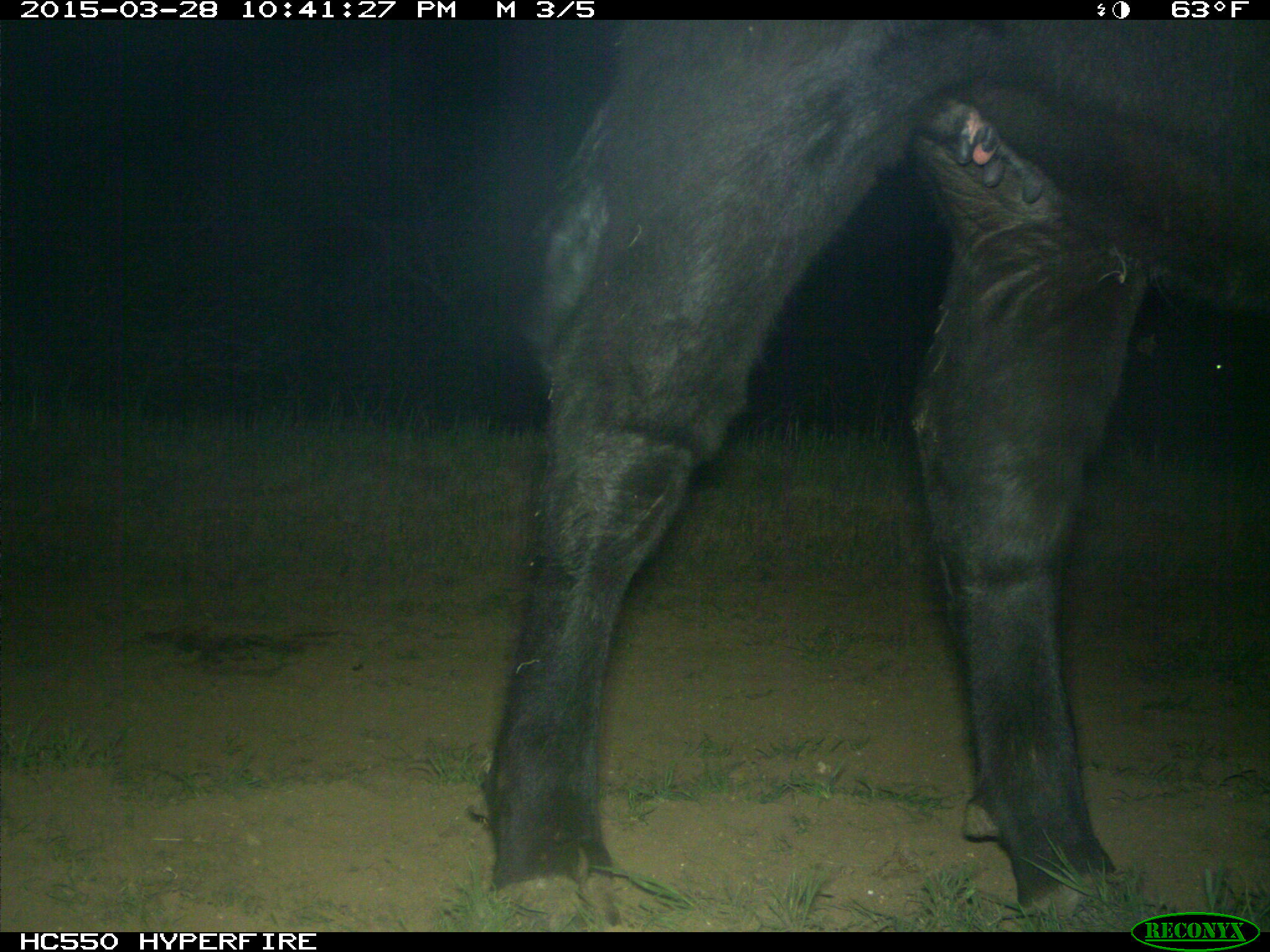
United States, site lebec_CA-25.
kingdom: Animalia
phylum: Chordata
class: Mammalia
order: Artiodactyla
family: Bovidae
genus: Bos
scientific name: Bos taurus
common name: domestic cow